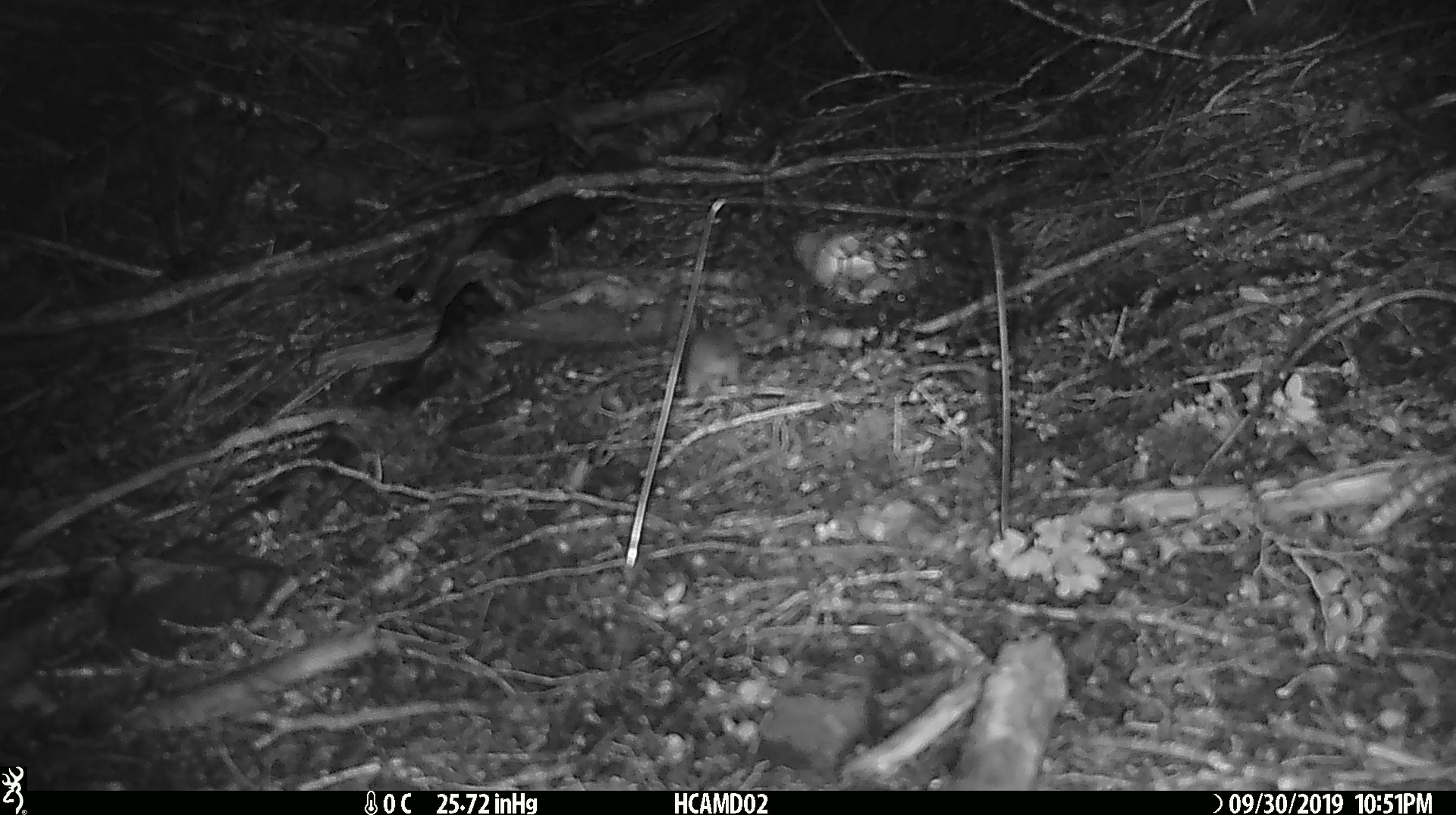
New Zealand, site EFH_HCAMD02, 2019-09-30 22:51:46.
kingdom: Animalia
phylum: Chordata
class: Mammalia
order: Rodentia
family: Muridae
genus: Mus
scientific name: Mus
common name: mouse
Mouse (Mus).